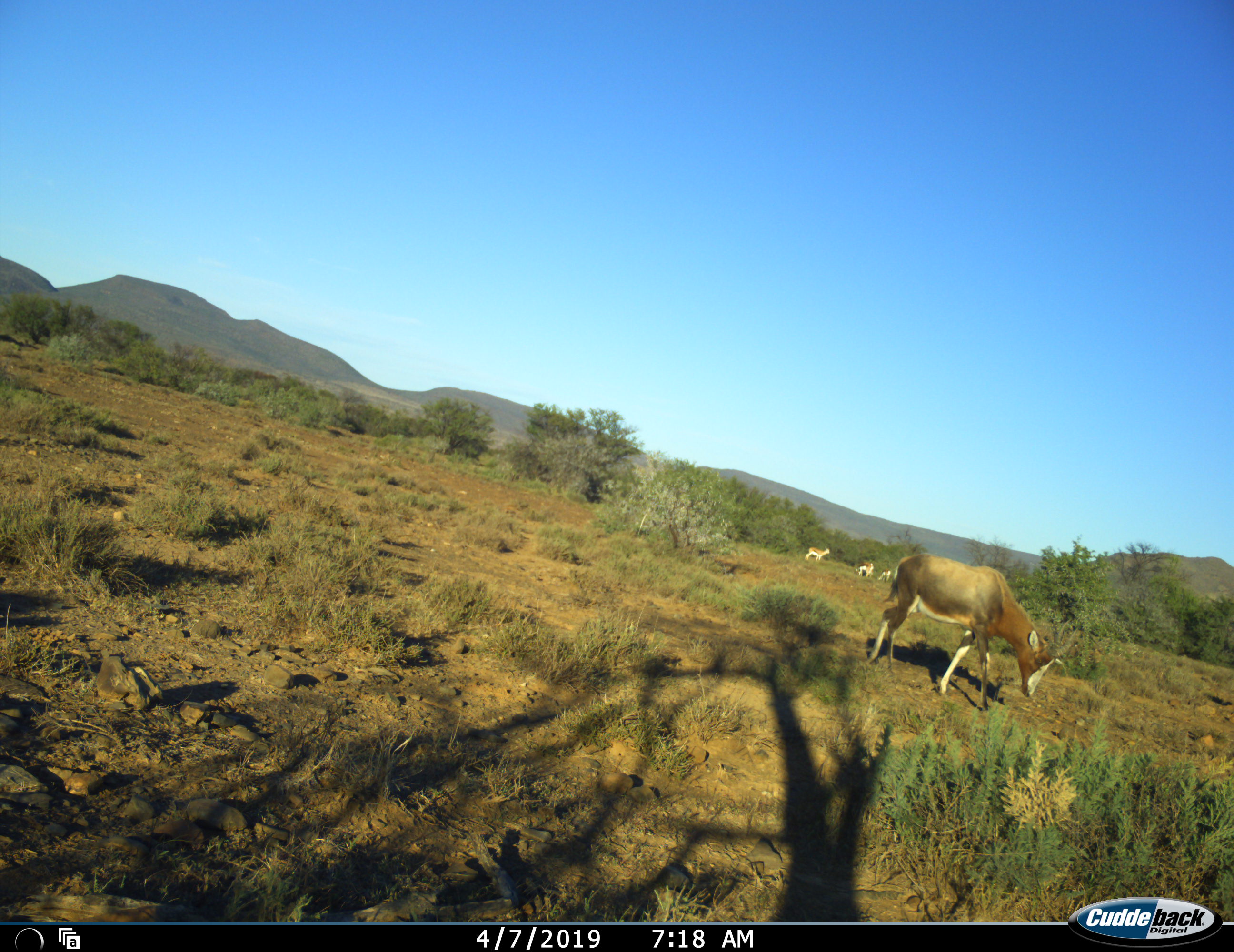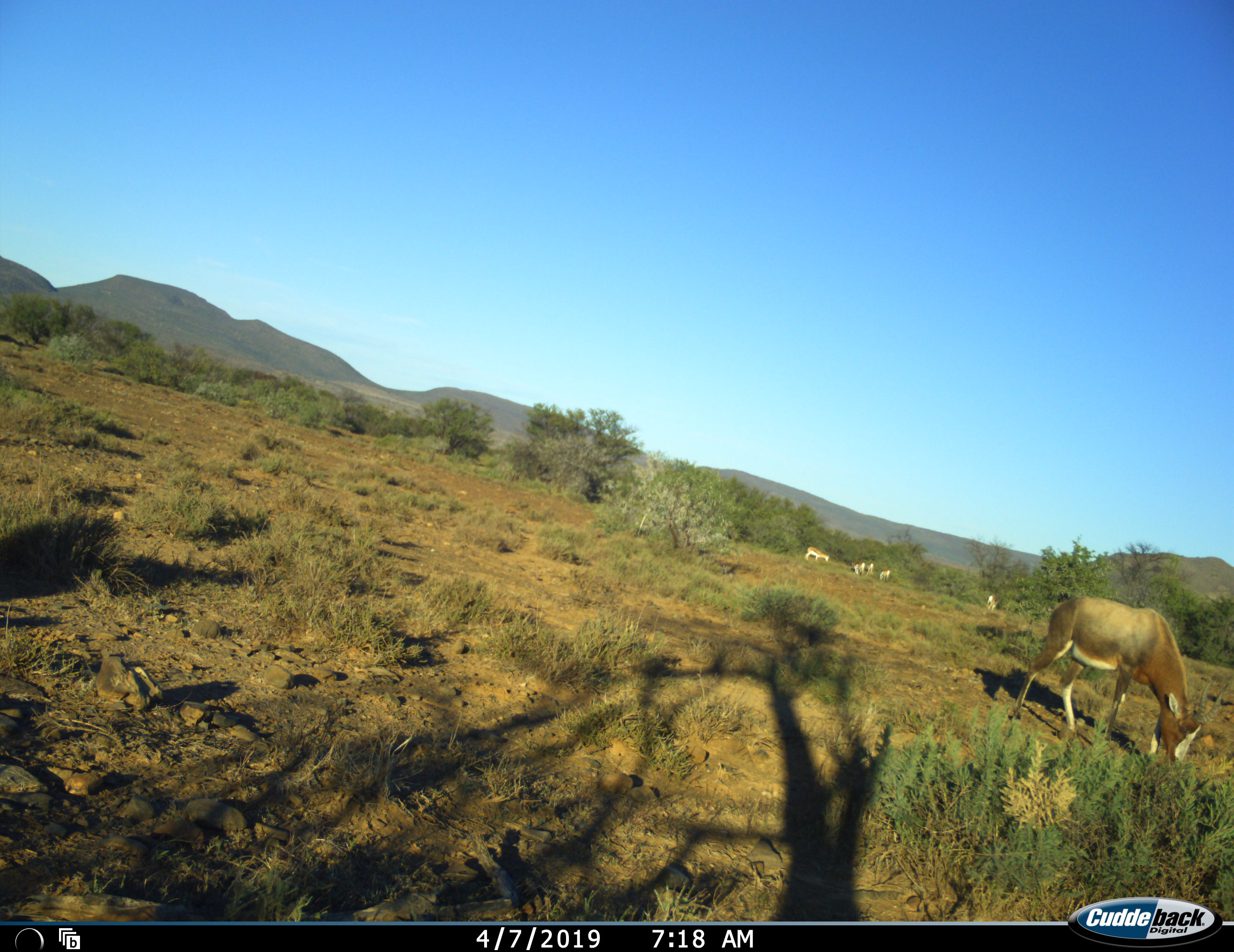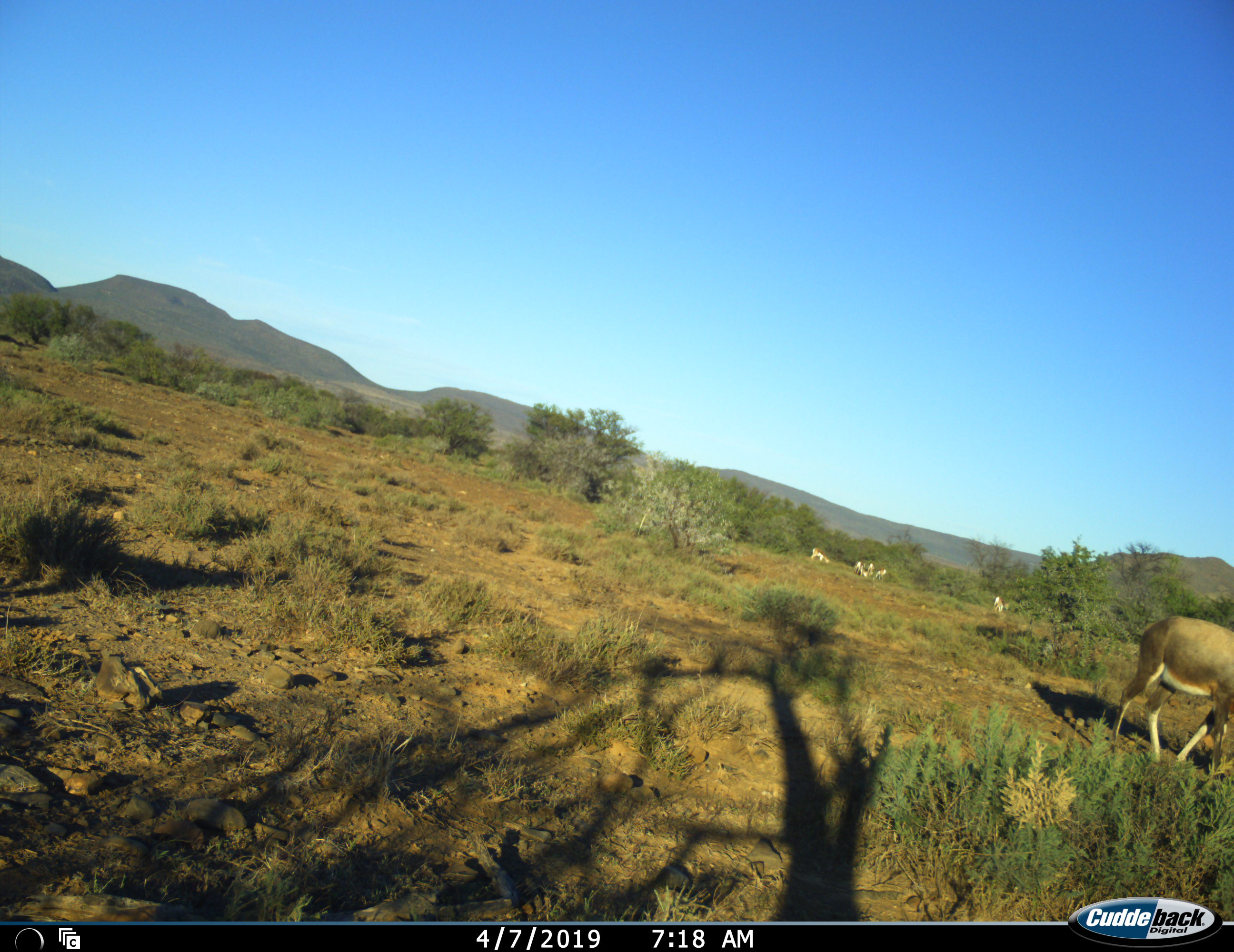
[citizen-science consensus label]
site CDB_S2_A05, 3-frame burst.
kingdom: Animalia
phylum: Chordata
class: Mammalia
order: Artiodactyla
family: Bovidae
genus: Antidorcas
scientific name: Antidorcas marsupialis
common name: springbok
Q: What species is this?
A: Springbok (Antidorcas marsupialis).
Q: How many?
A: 5.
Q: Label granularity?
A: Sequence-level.